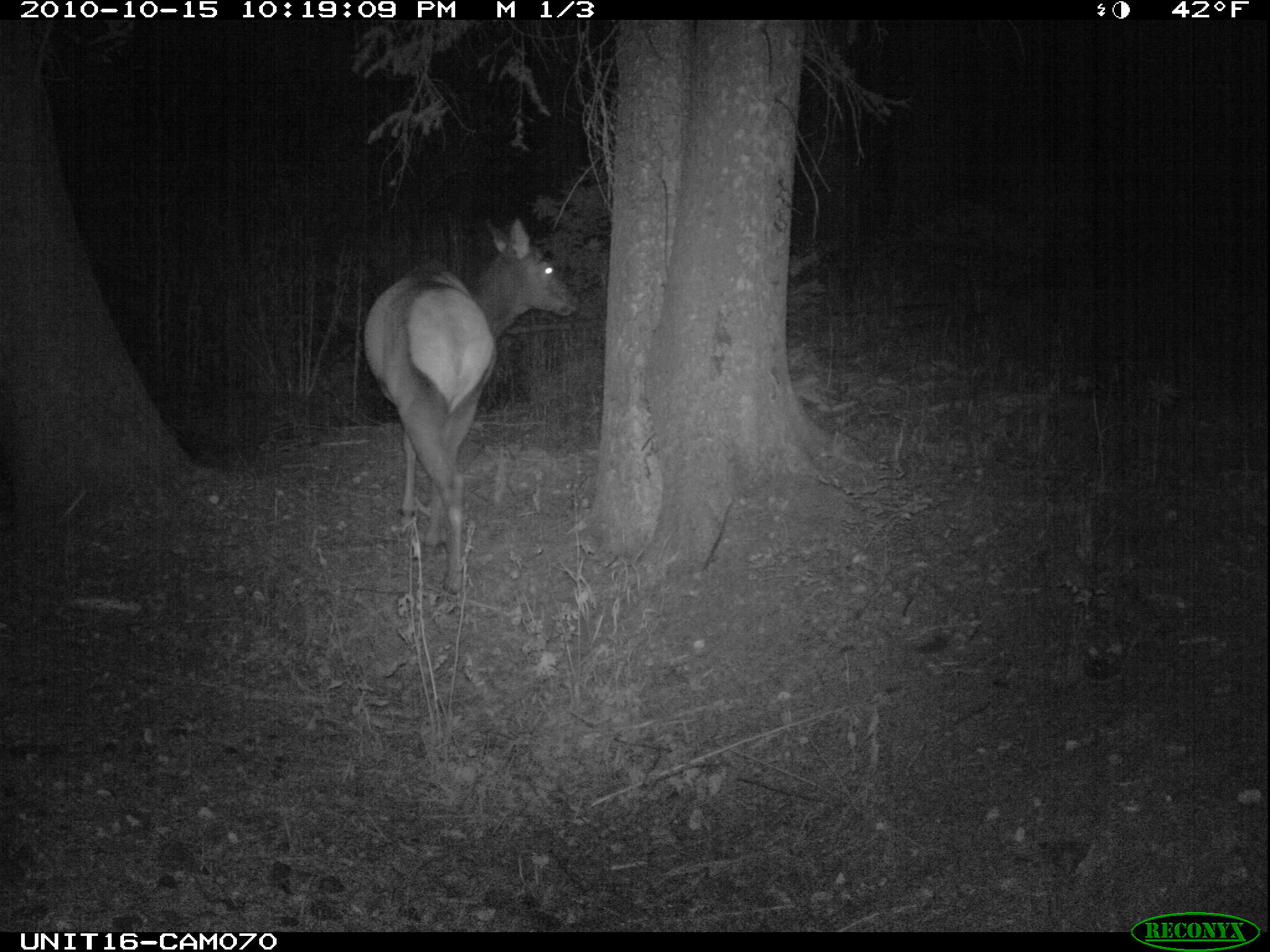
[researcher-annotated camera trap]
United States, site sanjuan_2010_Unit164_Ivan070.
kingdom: Animalia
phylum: Chordata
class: Mammalia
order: Artiodactyla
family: Cervidae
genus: Cervus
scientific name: Cervus elaphus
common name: red deer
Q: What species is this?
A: Cervus elaphus (red deer).